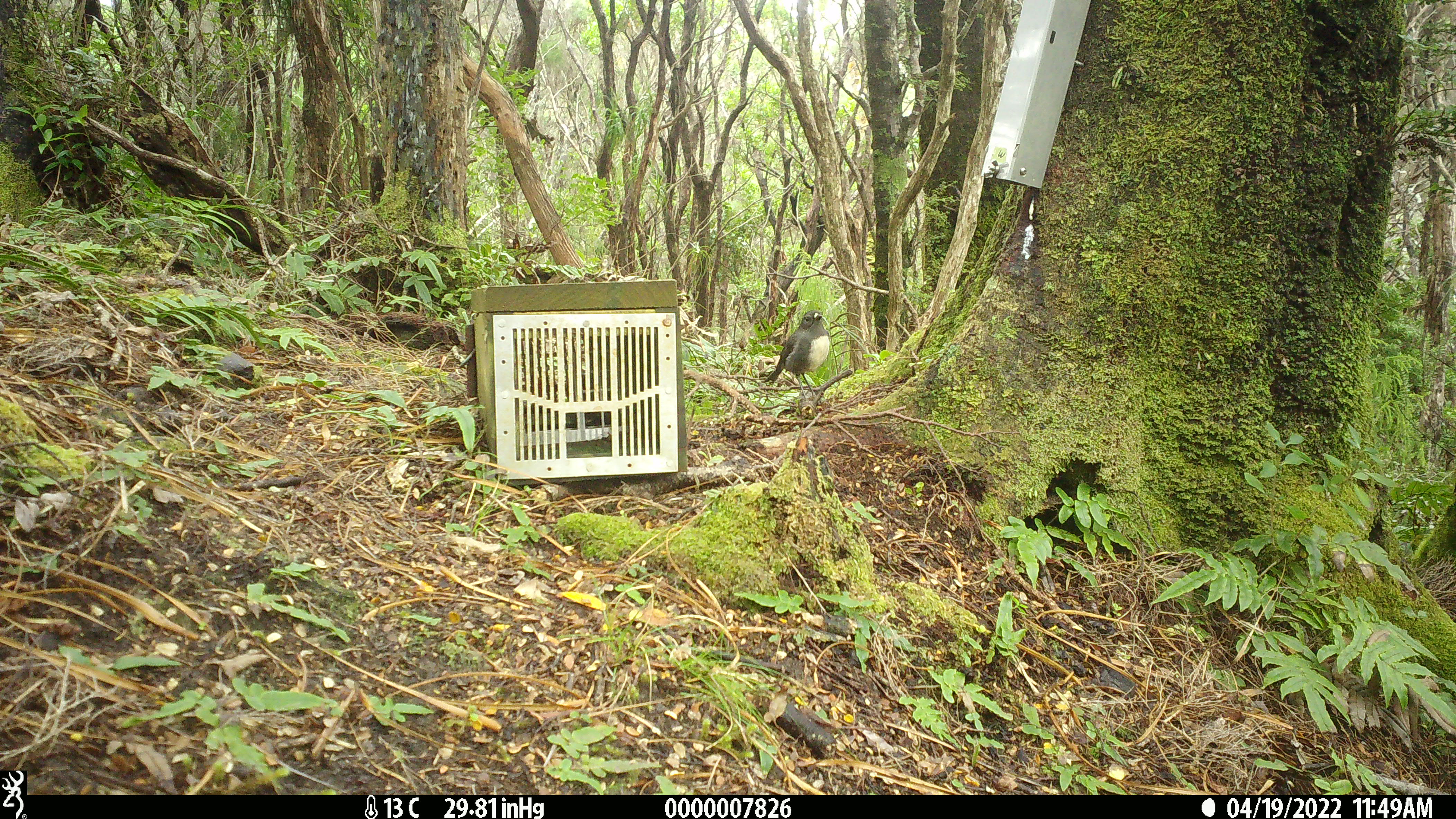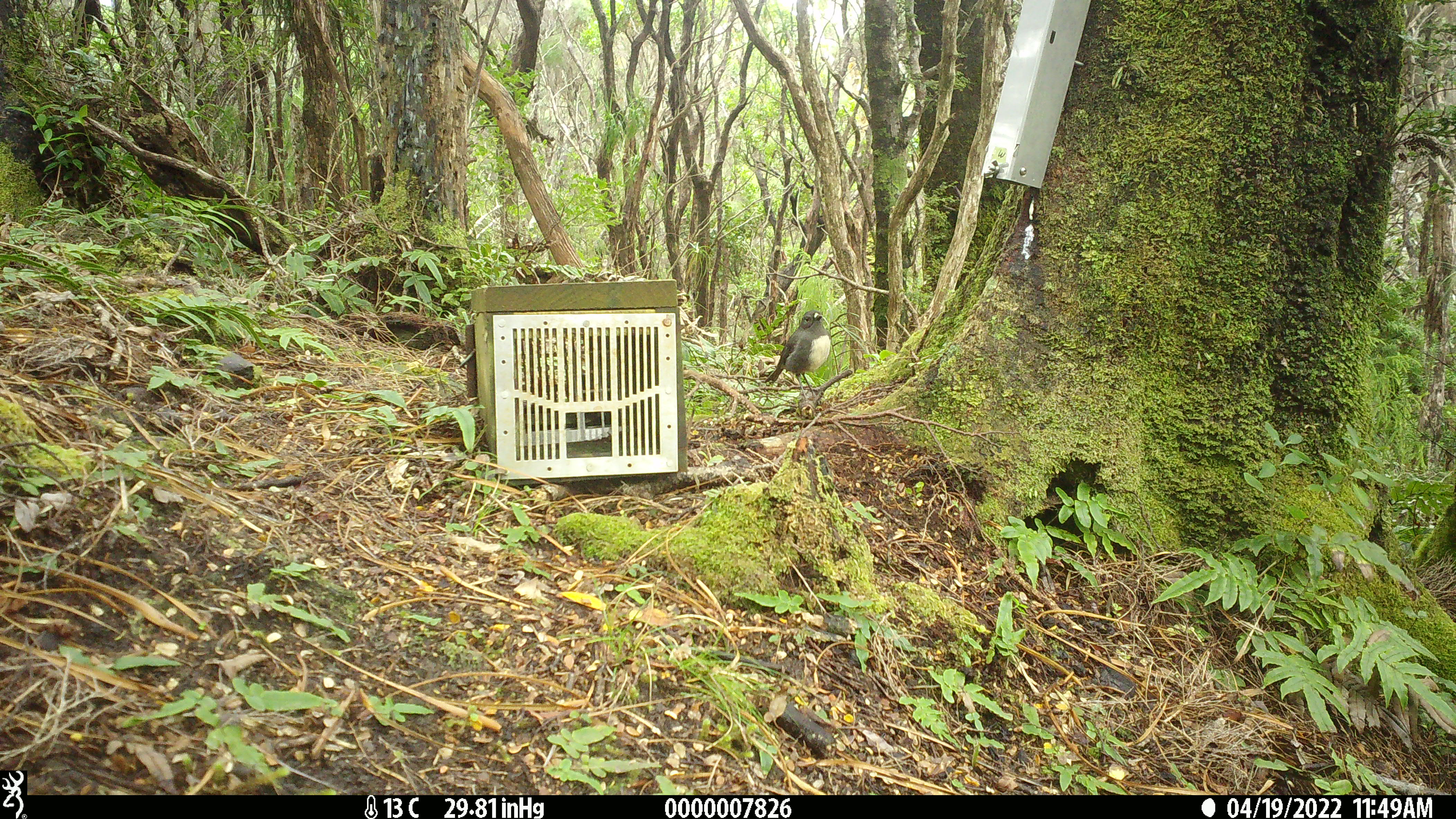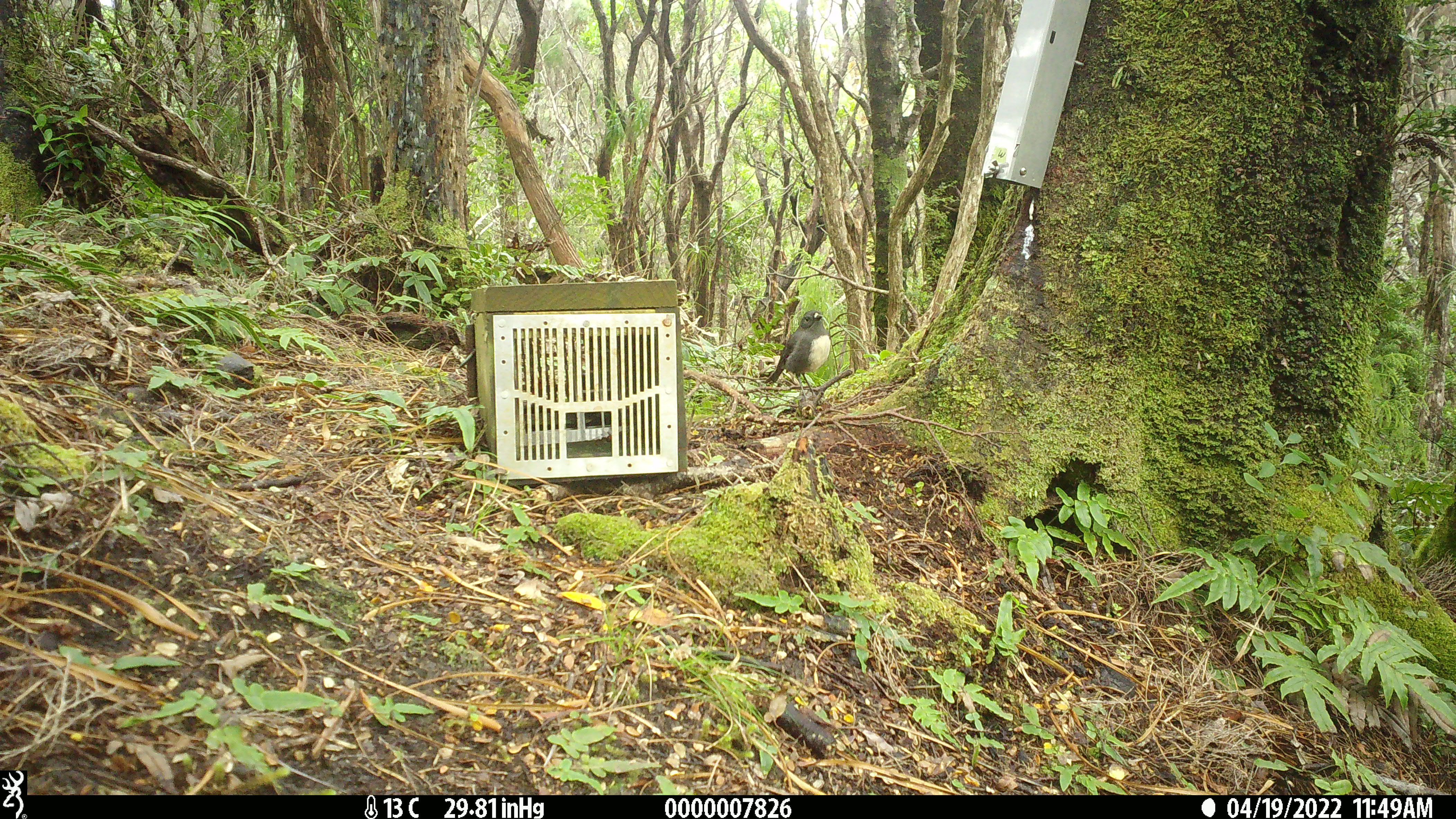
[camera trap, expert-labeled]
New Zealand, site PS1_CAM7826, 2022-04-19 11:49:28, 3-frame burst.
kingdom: Animalia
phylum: Chordata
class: Aves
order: Passeriformes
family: Petroicidae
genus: Petroica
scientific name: Petroica australis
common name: new zealand robin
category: robin